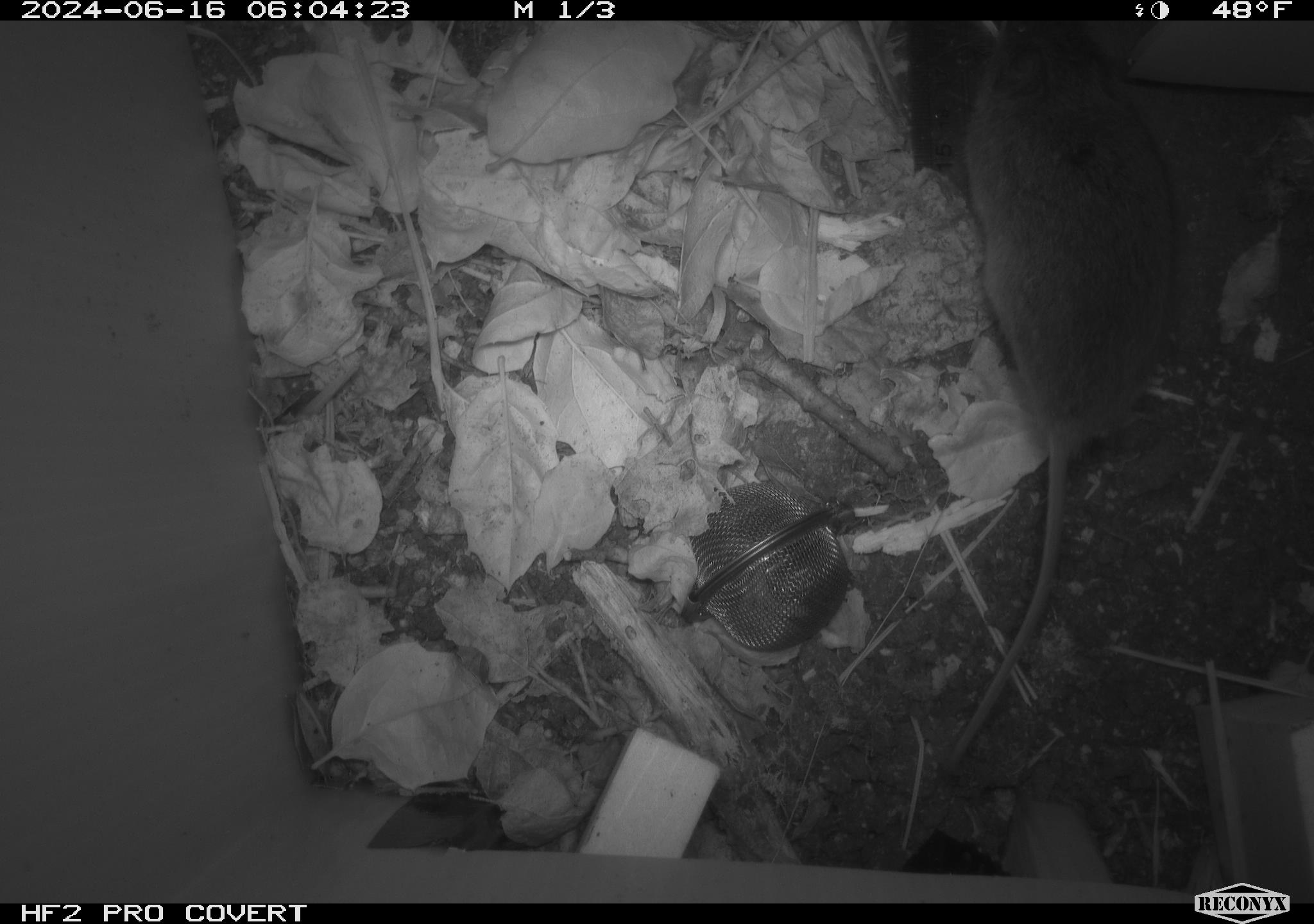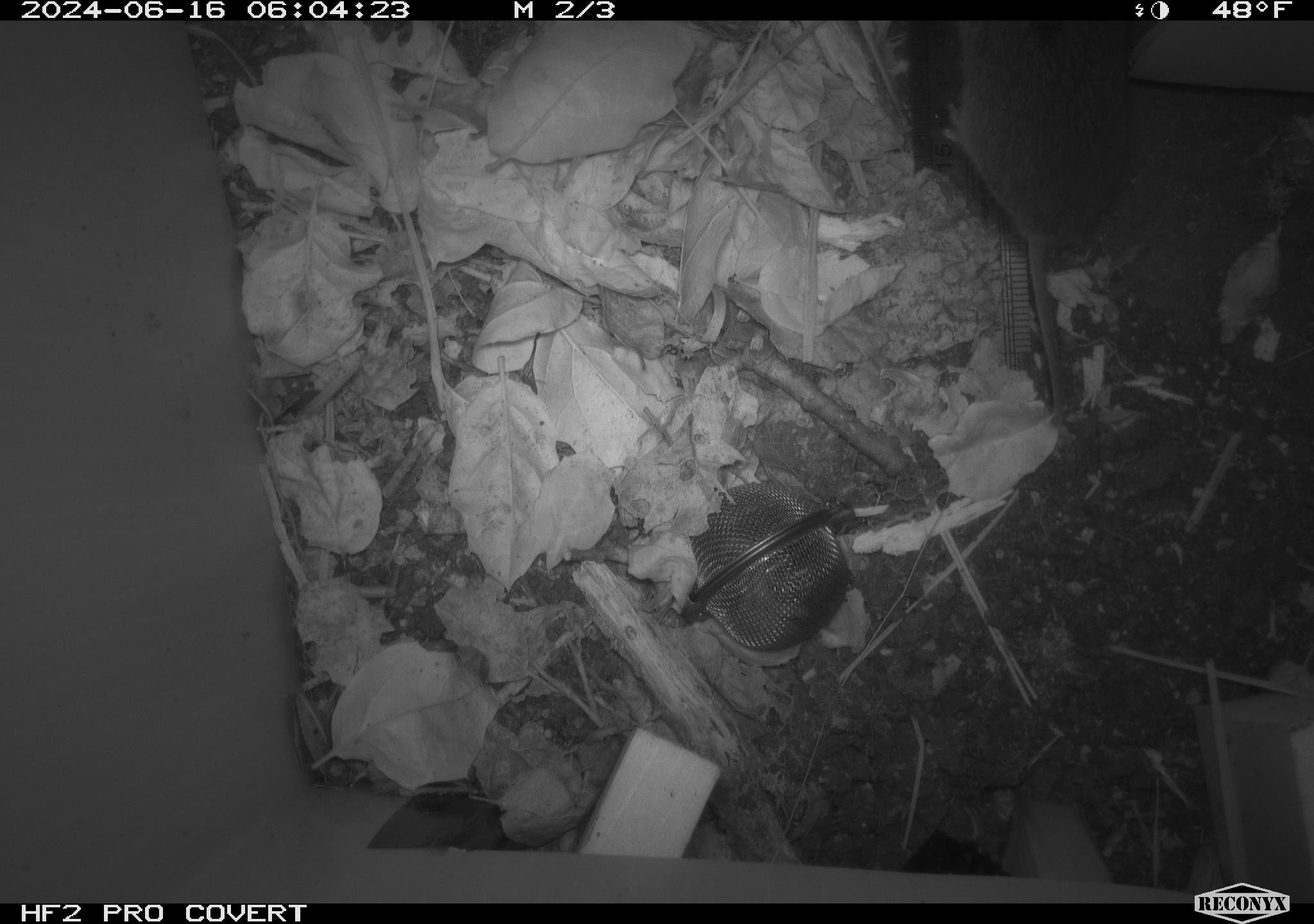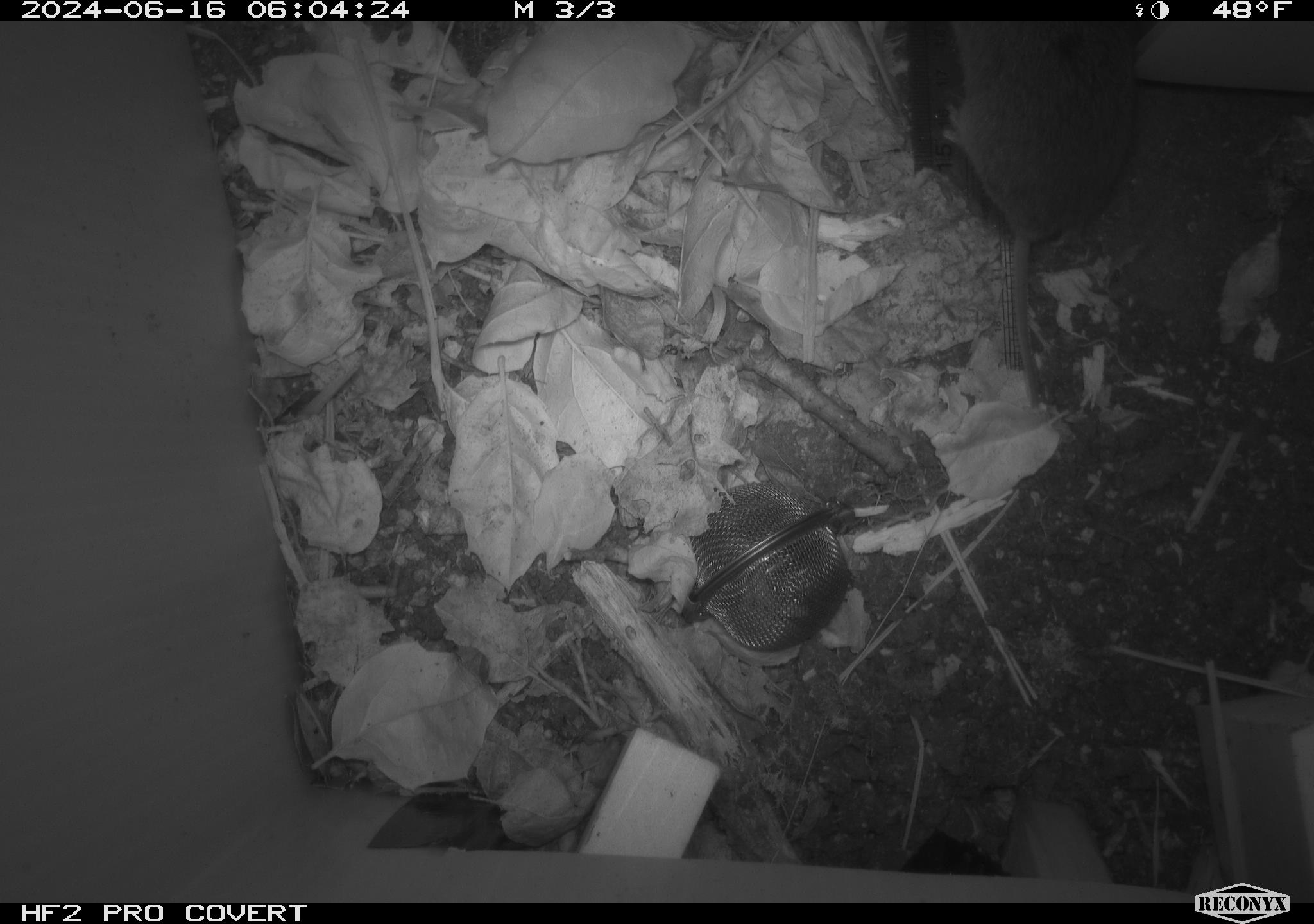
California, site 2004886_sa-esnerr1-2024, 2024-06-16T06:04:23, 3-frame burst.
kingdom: Animalia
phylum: Chordata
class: Mammalia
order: Rodentia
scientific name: Rodentia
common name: rodent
Rodent (Rodentia).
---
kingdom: Animalia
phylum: Chordata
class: Mammalia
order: Rodentia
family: Cricetidae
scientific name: Cricetidae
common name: hamsters, voles, lemmings, and allies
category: cricetidae family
Cricetidae family (hamsters, voles, lemmings, and allies) (Cricetidae).